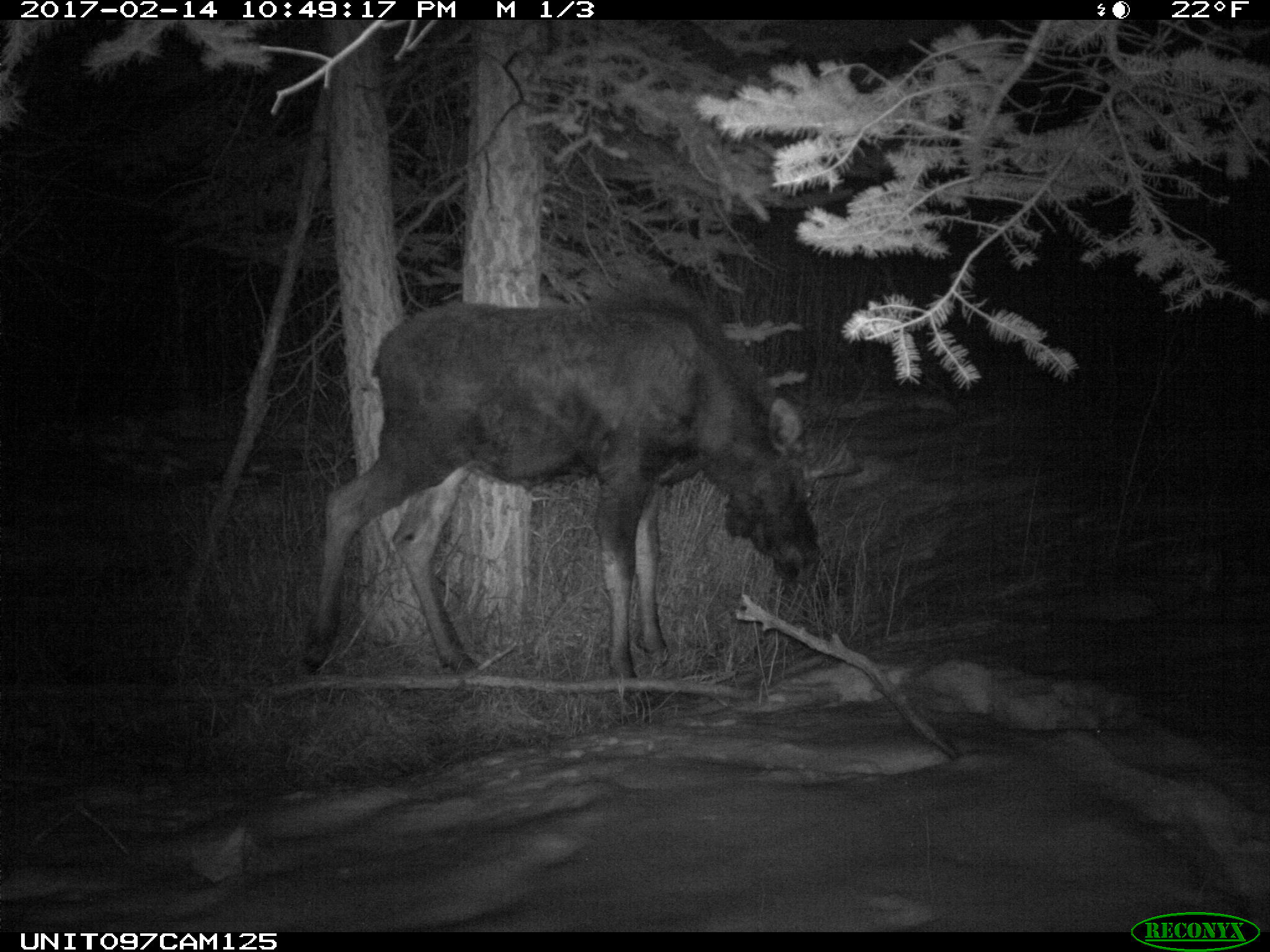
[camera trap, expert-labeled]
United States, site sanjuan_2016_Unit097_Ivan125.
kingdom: Animalia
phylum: Chordata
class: Mammalia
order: Artiodactyla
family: Cervidae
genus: Alces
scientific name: Alces alces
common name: moose